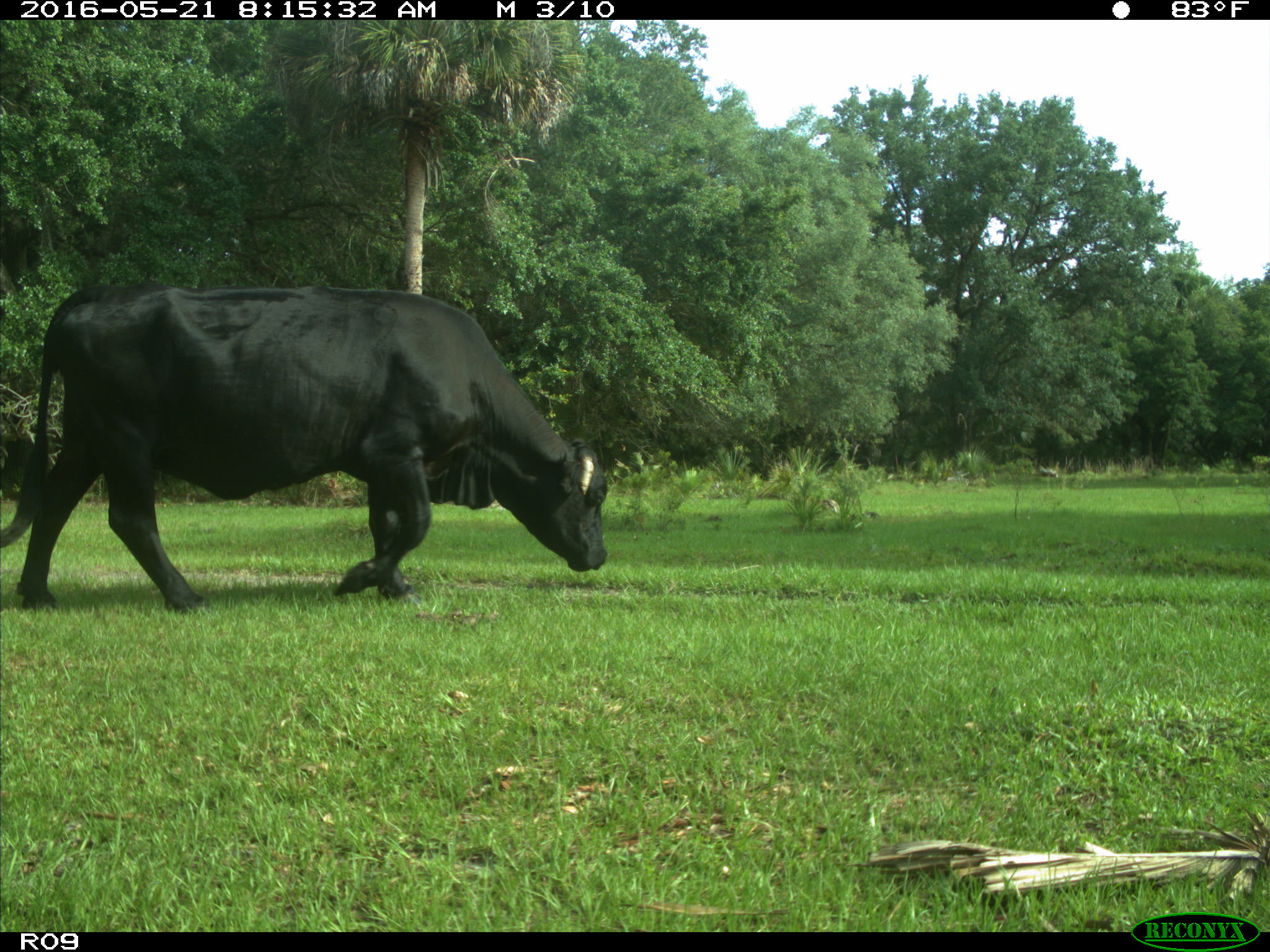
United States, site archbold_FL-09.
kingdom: Animalia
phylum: Chordata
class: Mammalia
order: Artiodactyla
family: Bovidae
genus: Bos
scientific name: Bos taurus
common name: domestic cow